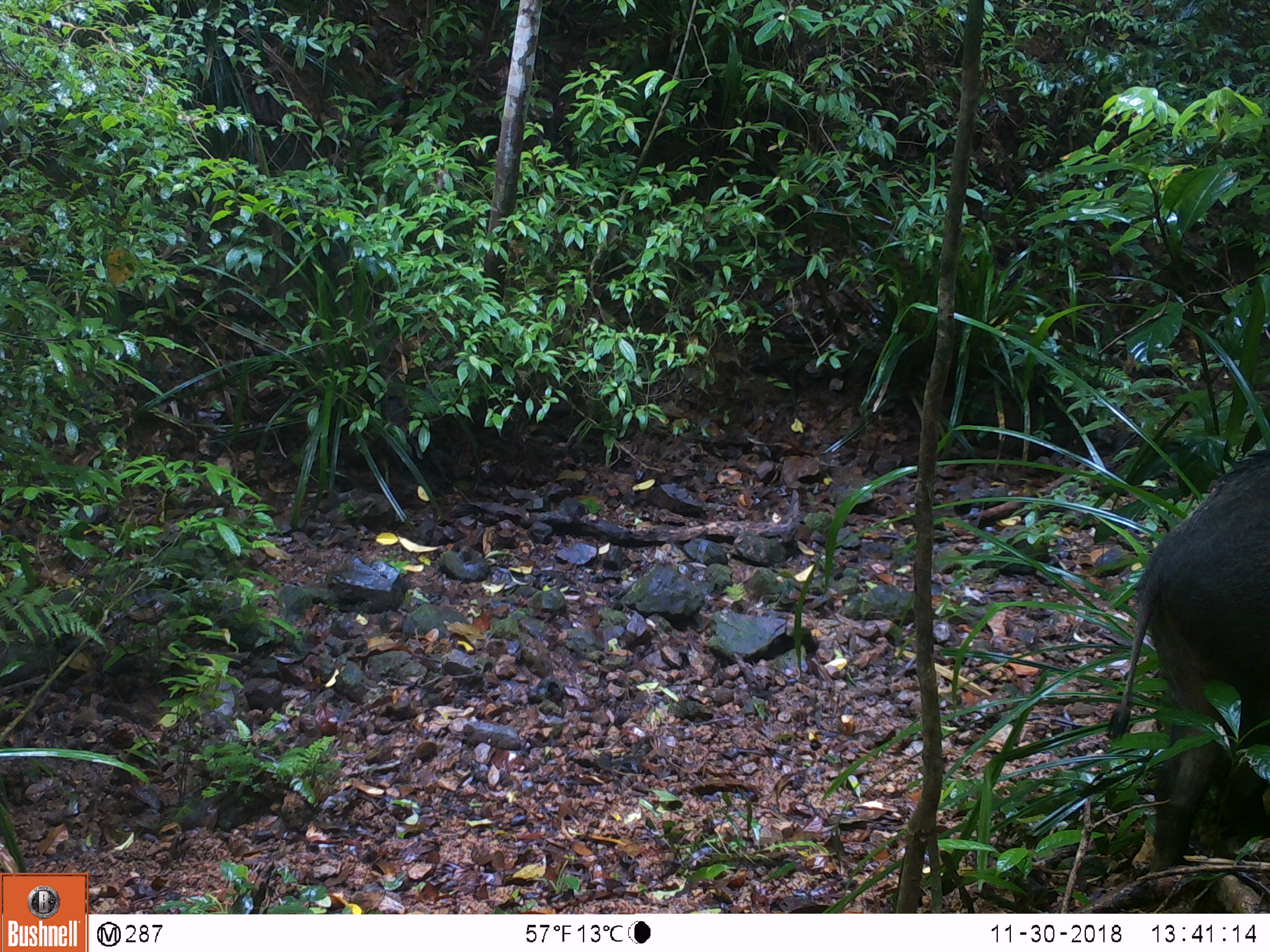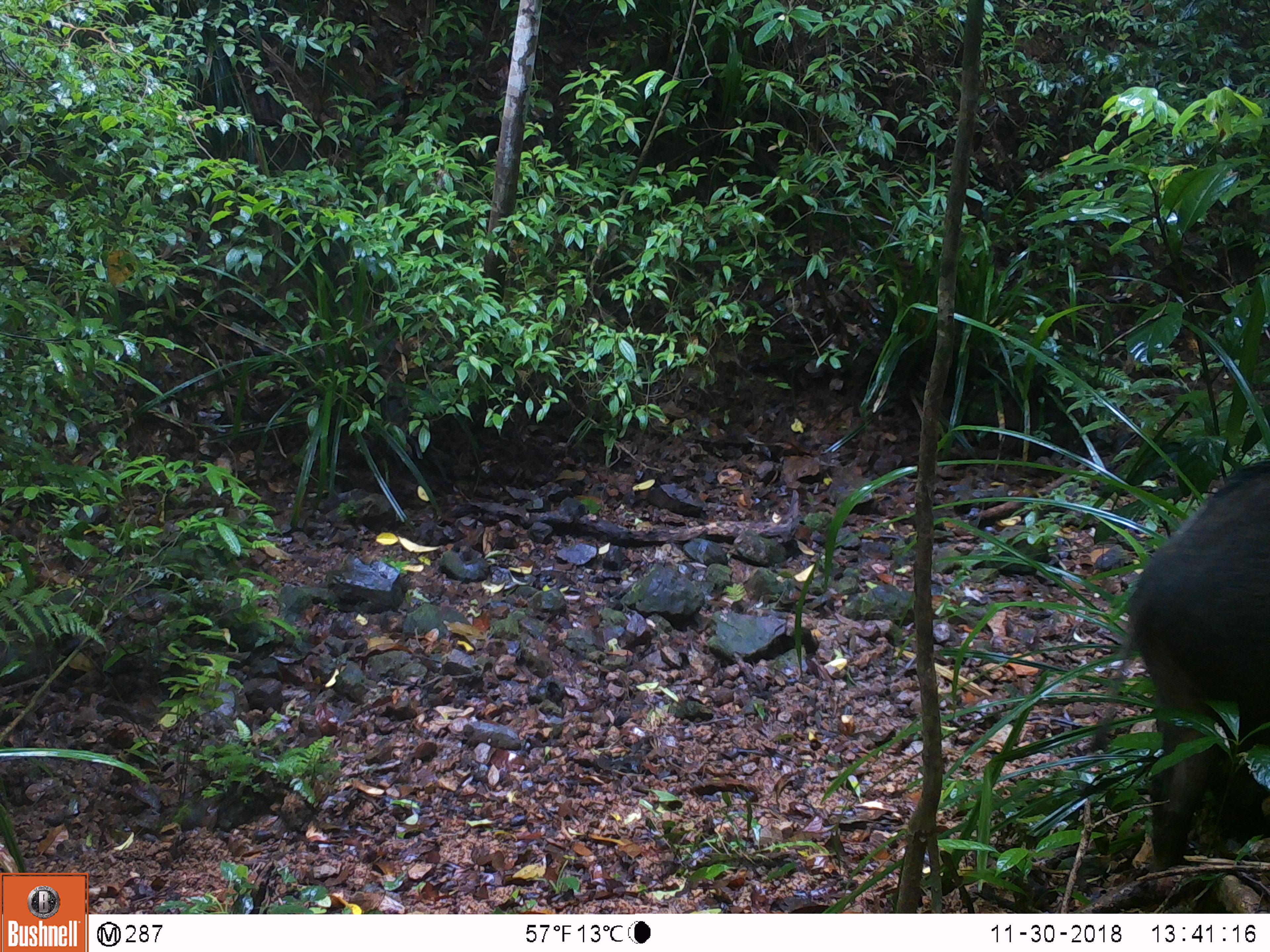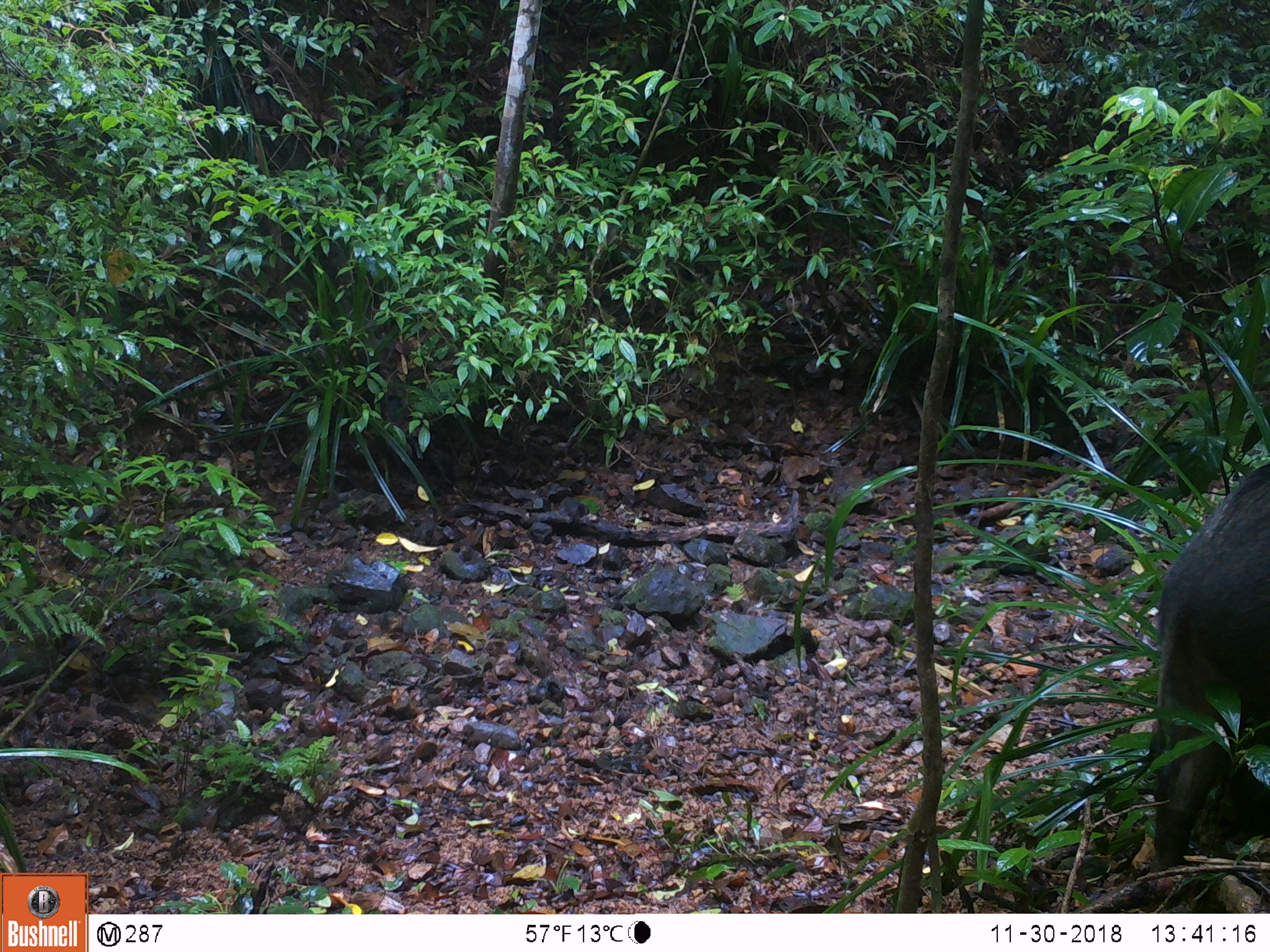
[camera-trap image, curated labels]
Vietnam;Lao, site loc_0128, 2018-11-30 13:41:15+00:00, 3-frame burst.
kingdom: Animalia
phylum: Chordata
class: Mammalia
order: Artiodactyla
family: Suidae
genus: Sus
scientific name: Sus scrofa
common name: eurasian wild pig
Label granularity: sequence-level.